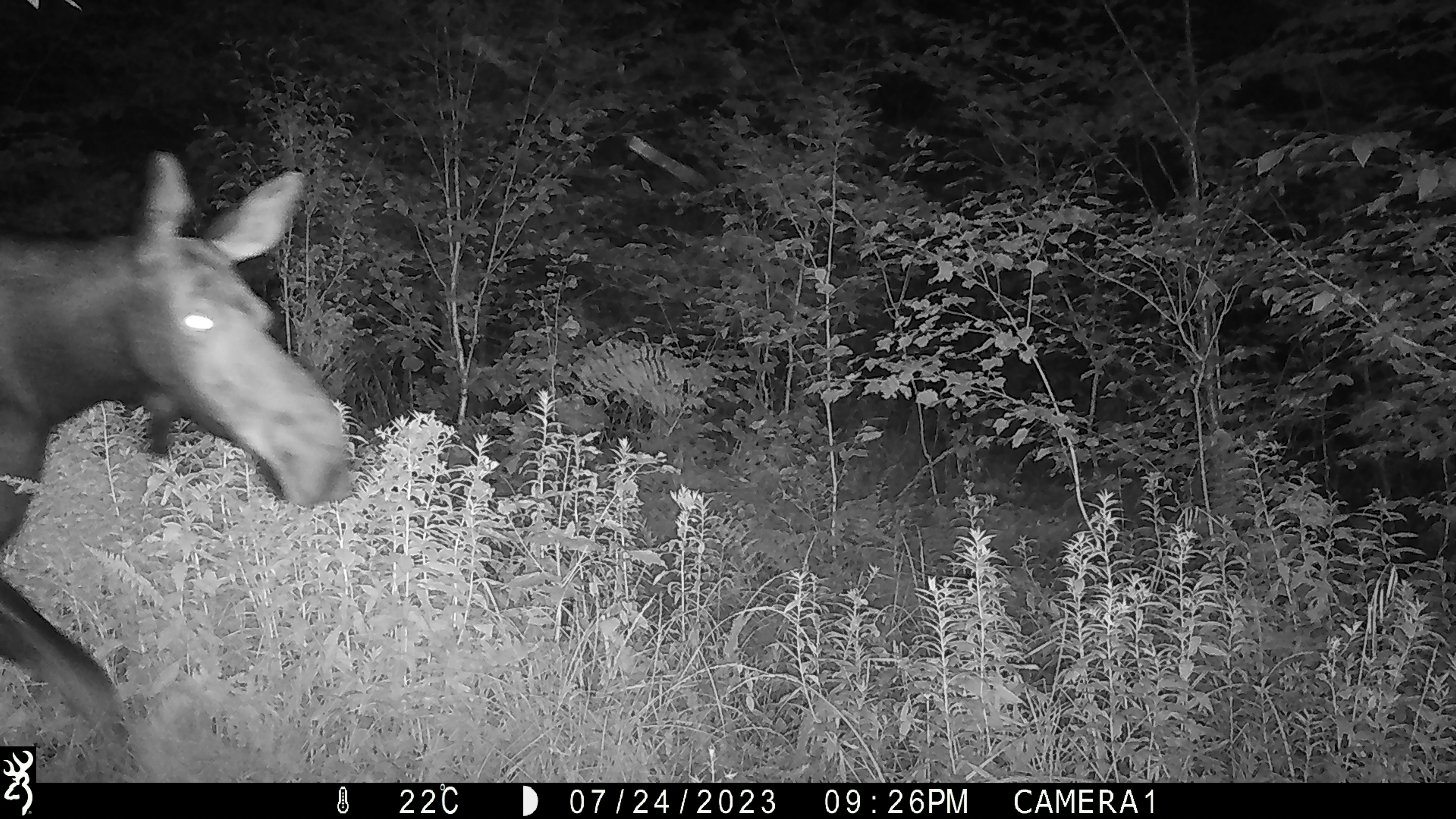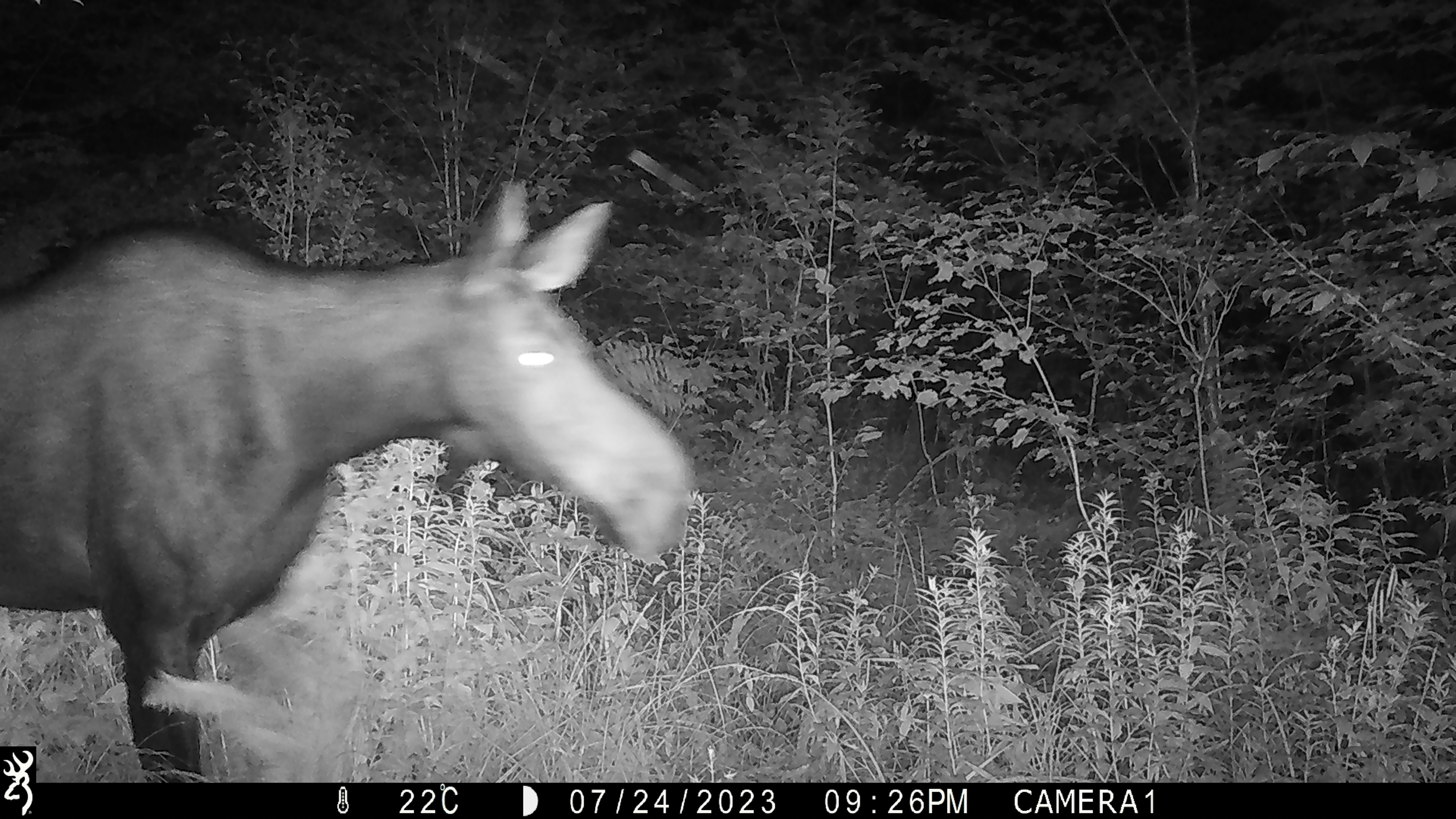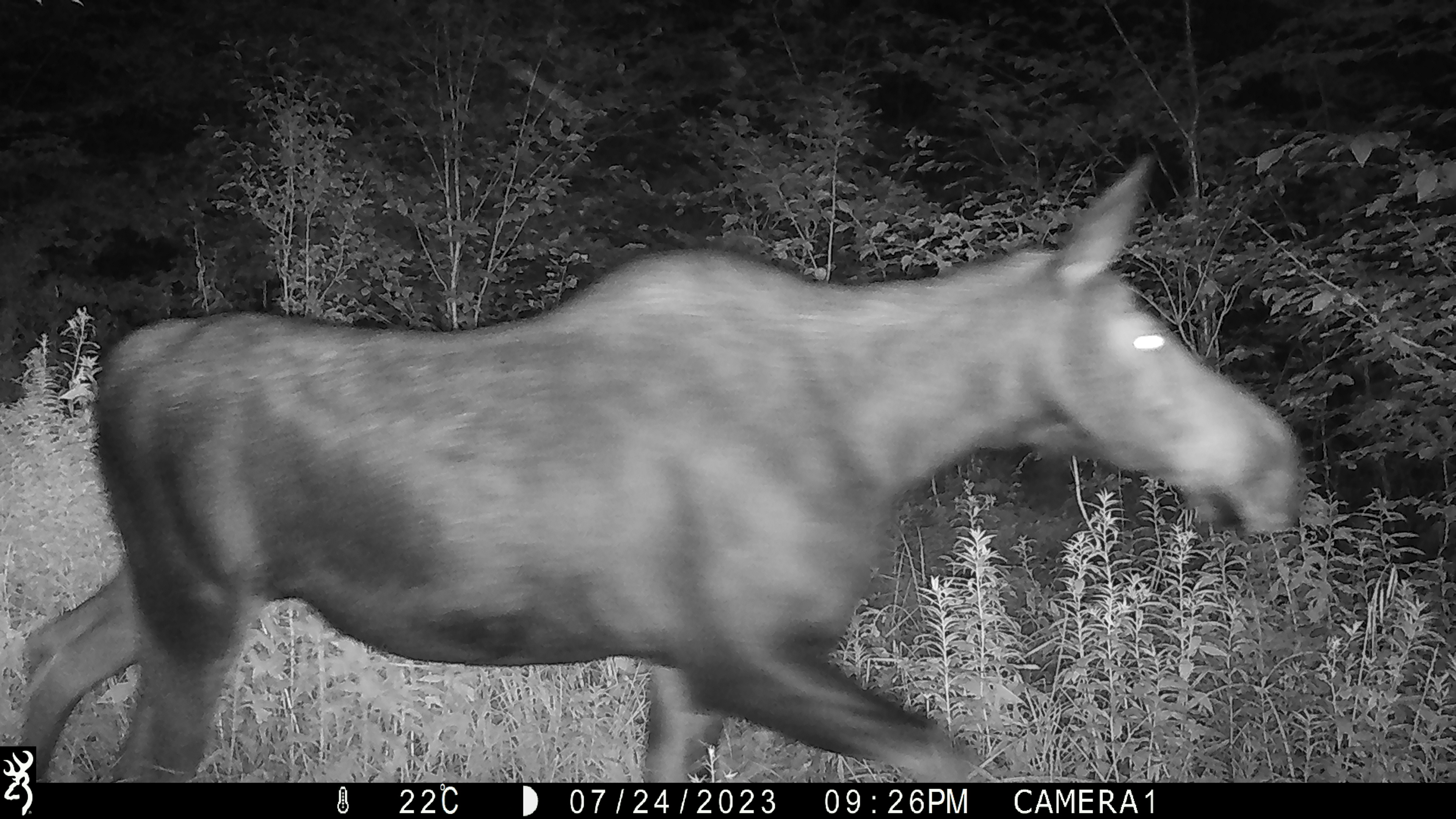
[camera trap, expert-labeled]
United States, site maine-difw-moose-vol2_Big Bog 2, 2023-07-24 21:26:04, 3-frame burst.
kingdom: Animalia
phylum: Chordata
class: Mammalia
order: Artiodactyla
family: Cervidae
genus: Alces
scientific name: Alces alces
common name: moose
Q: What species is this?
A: Moose (Alces alces).